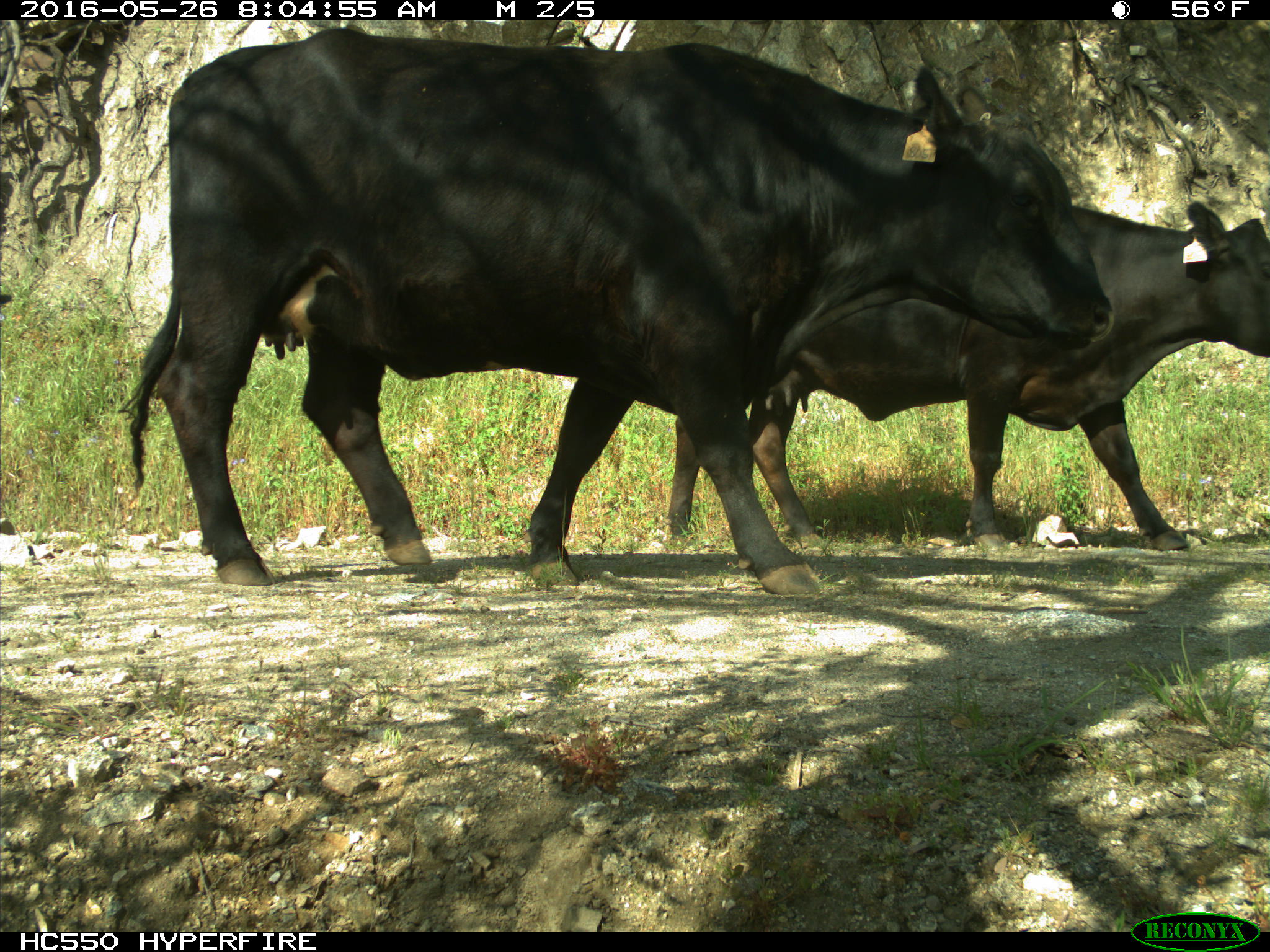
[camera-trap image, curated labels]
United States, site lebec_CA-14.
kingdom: Animalia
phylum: Chordata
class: Mammalia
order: Artiodactyla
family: Bovidae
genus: Bos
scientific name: Bos taurus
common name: domestic cow